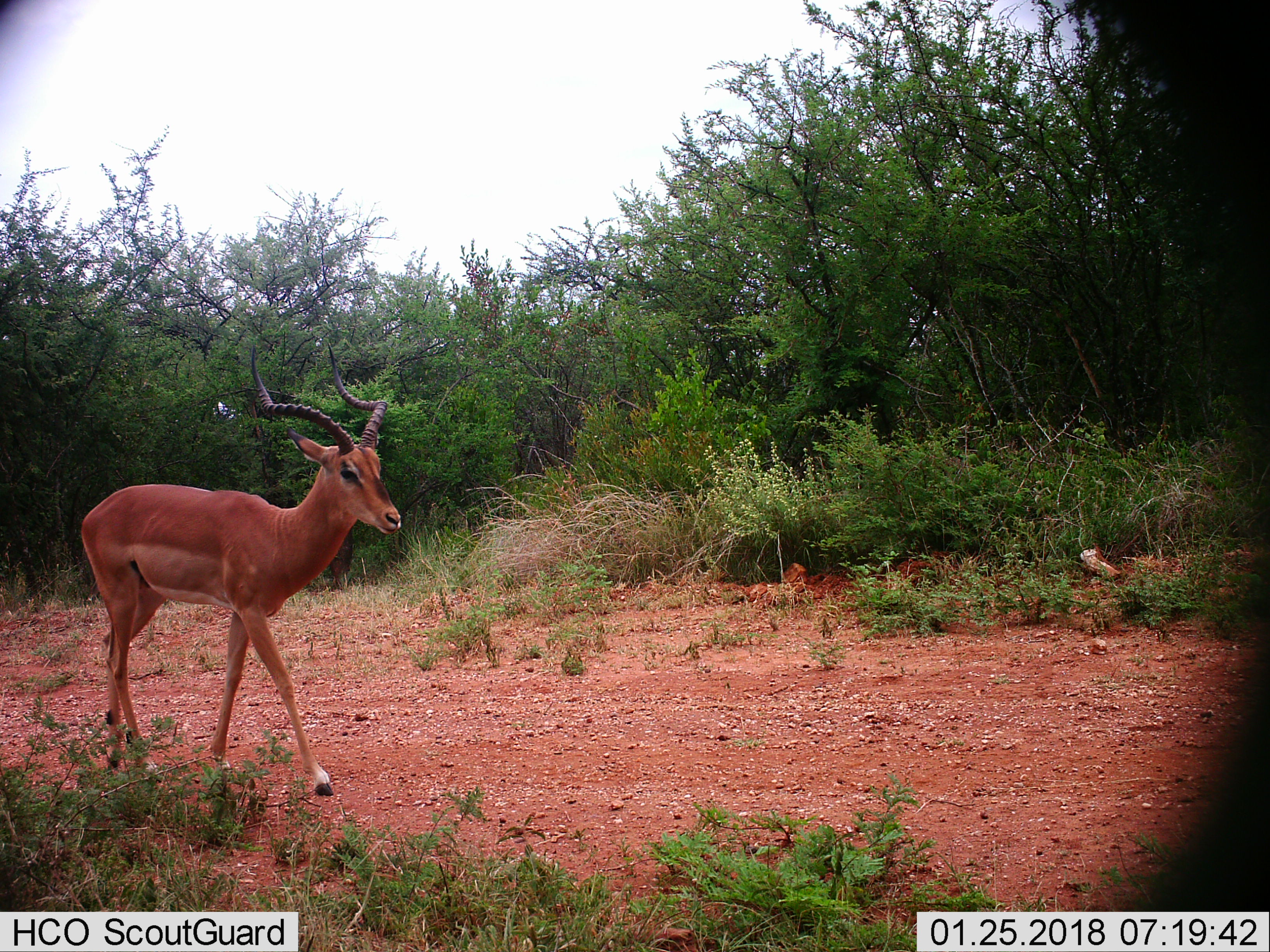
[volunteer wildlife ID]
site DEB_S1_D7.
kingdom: Animalia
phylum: Chordata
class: Mammalia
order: Artiodactyla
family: Bovidae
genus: Aepyceros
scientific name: Aepyceros melampus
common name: impala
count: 1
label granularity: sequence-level